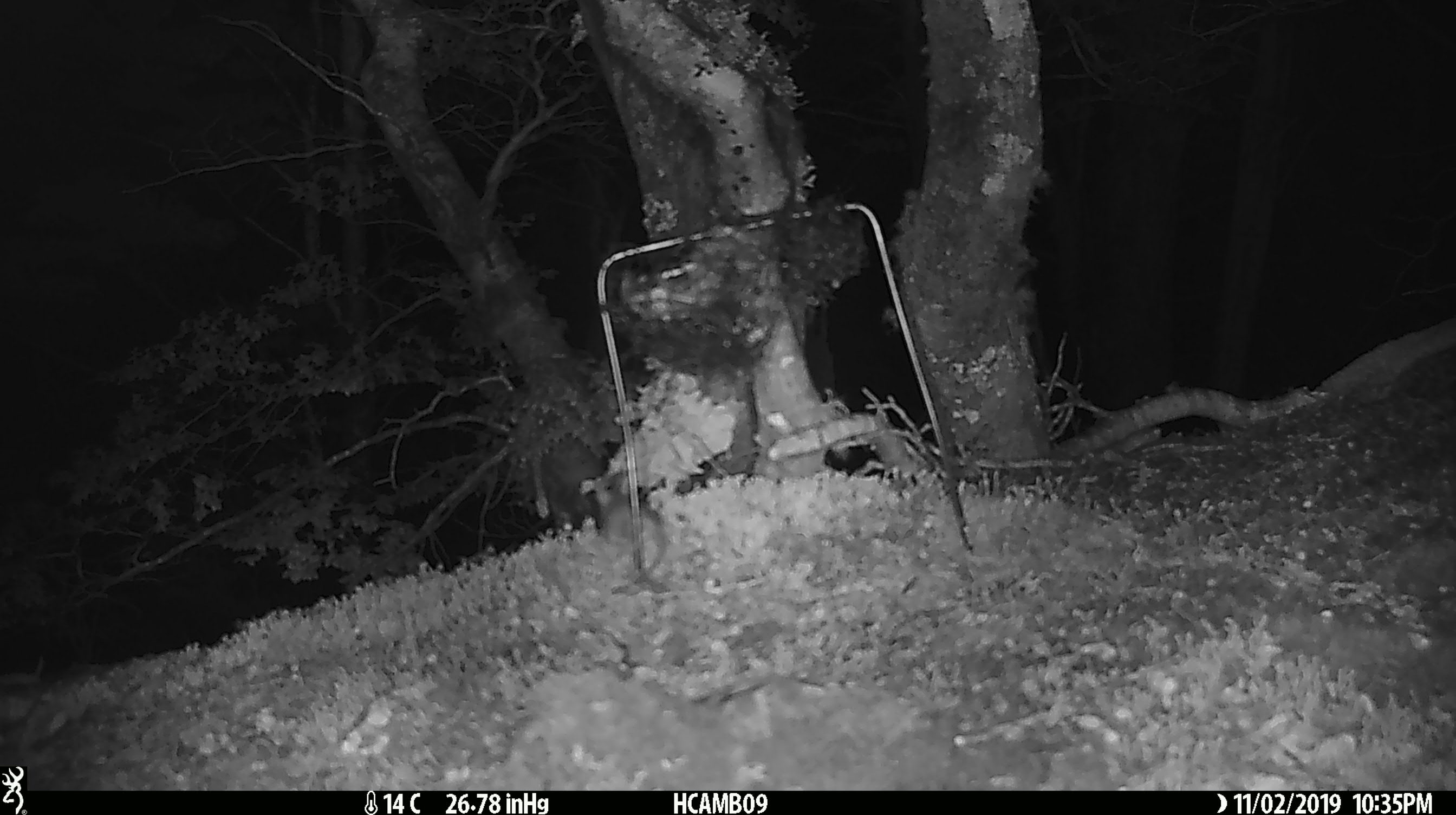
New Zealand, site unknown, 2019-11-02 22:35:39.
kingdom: Animalia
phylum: Chordata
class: Mammalia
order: Rodentia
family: Muridae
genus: Mus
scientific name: Mus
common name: mouse